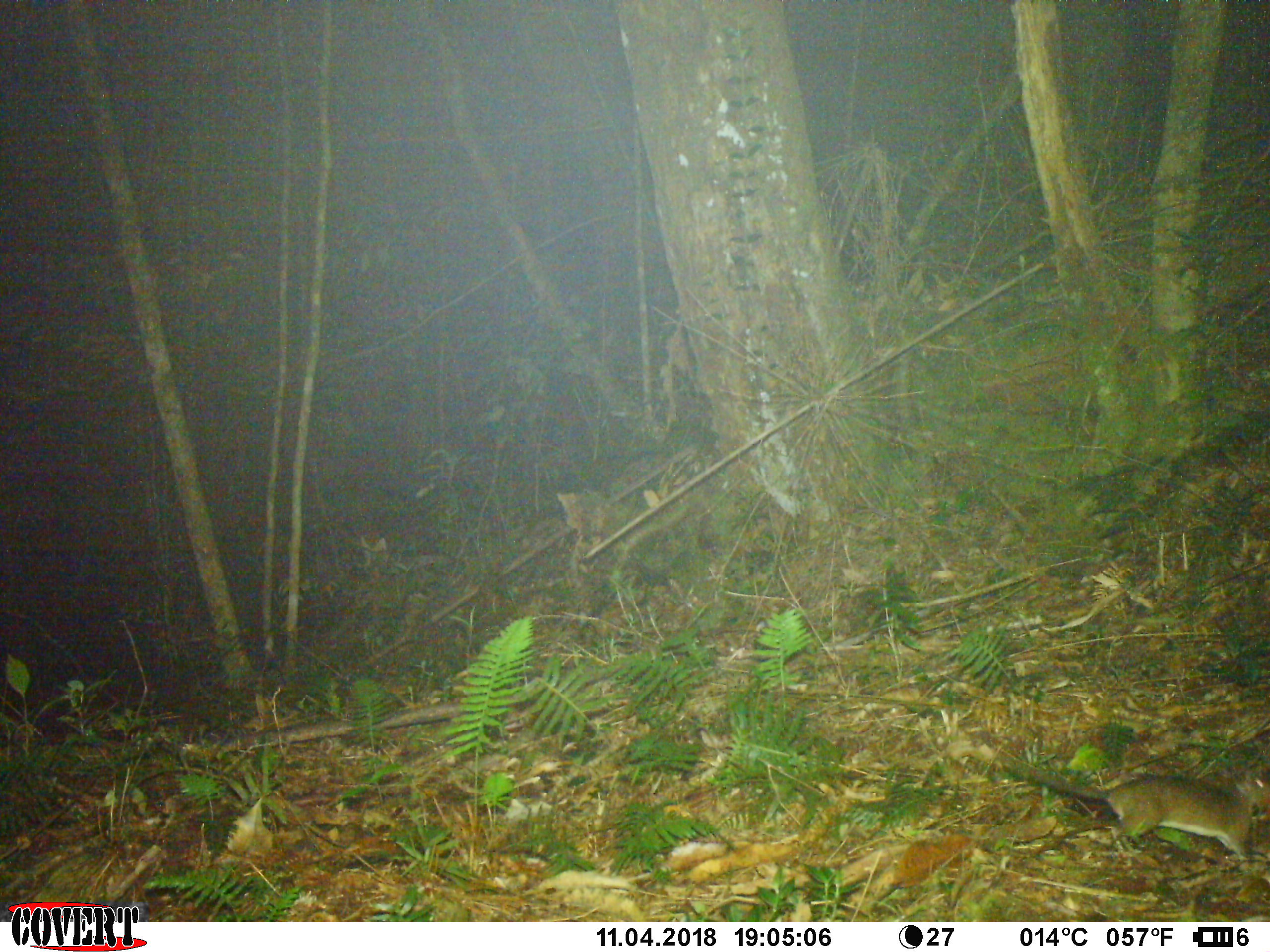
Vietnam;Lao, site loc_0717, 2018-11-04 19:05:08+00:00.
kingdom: Animalia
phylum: Chordata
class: Mammalia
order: Rodentia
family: Muridae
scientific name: Muridae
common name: old-world mice and rats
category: unidentified murid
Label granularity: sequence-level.